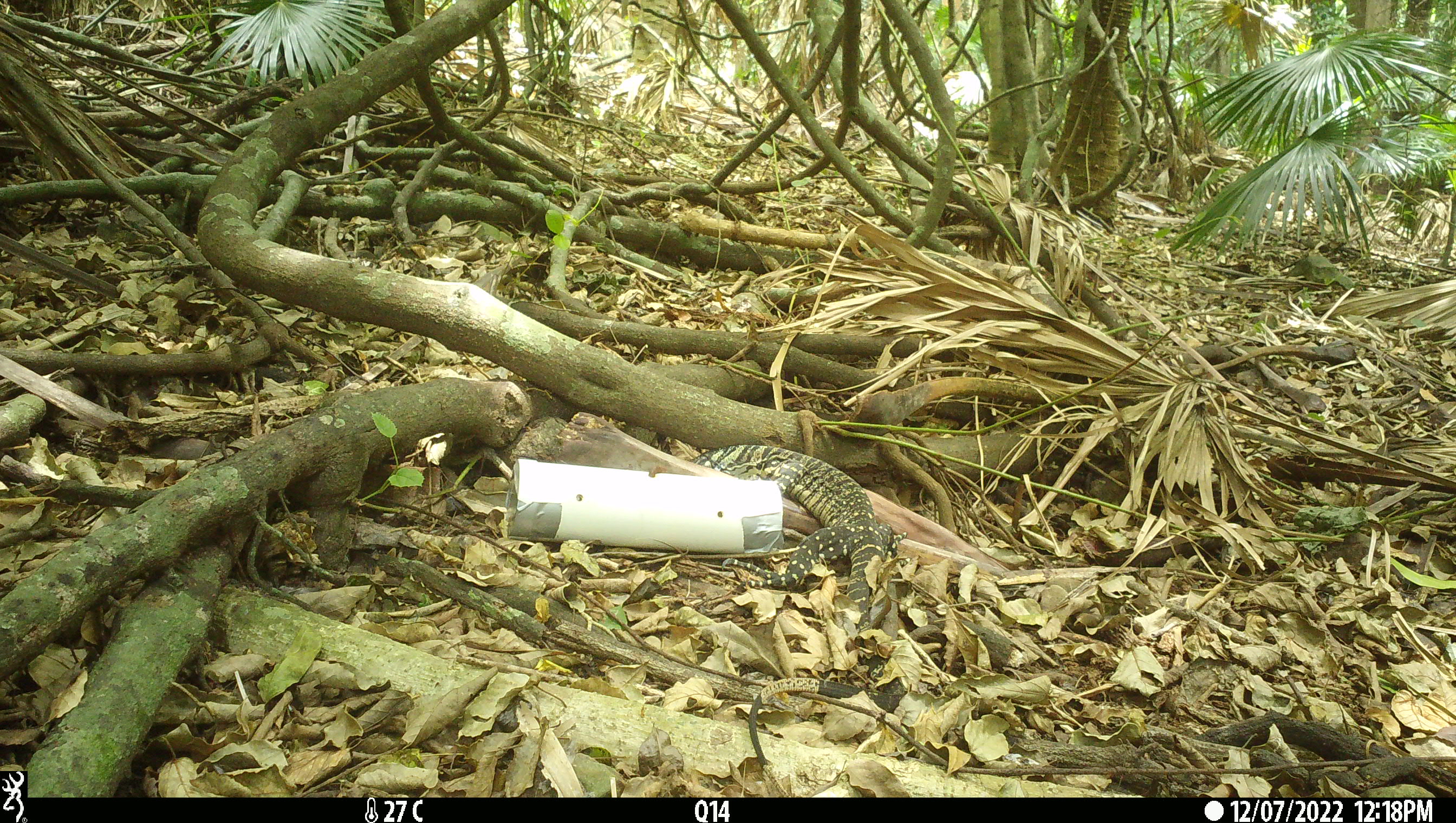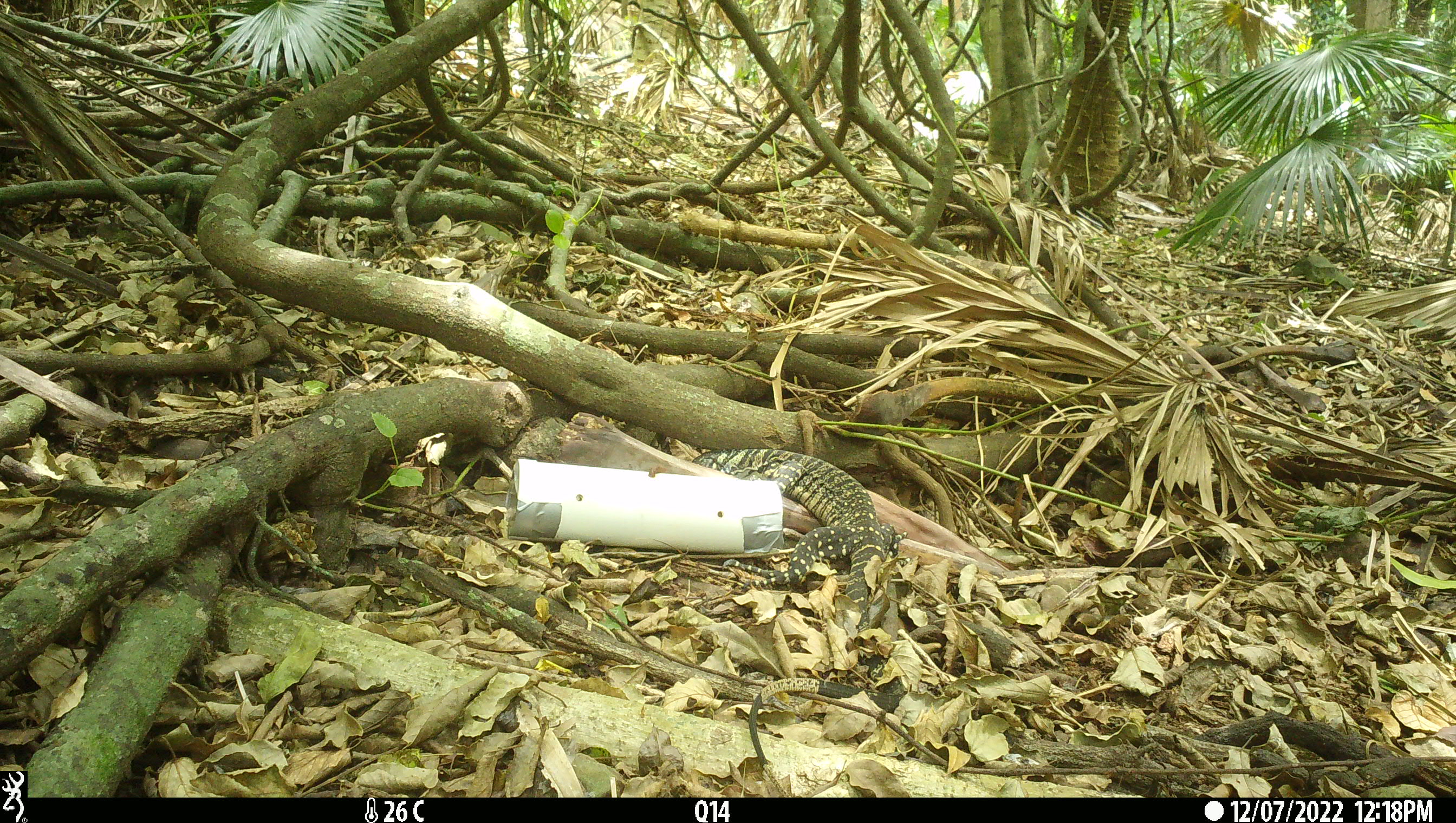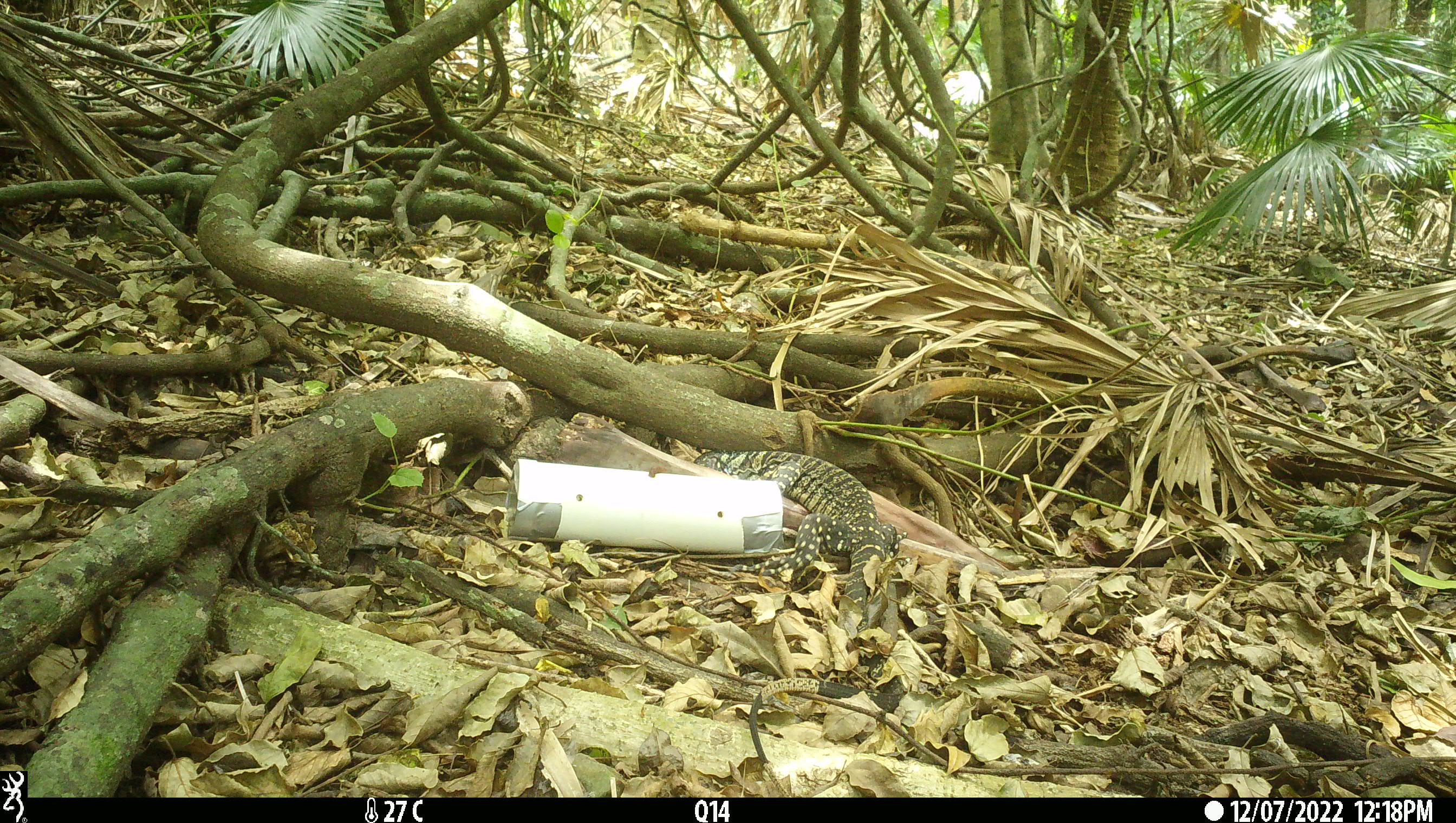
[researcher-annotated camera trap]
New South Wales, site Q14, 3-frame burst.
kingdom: Animalia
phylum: Chordata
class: Reptilia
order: Squamata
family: Varanidae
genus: Varanus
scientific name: Varanus varius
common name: lace monitor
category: goanna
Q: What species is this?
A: Goanna (lace monitor) (Varanus varius).